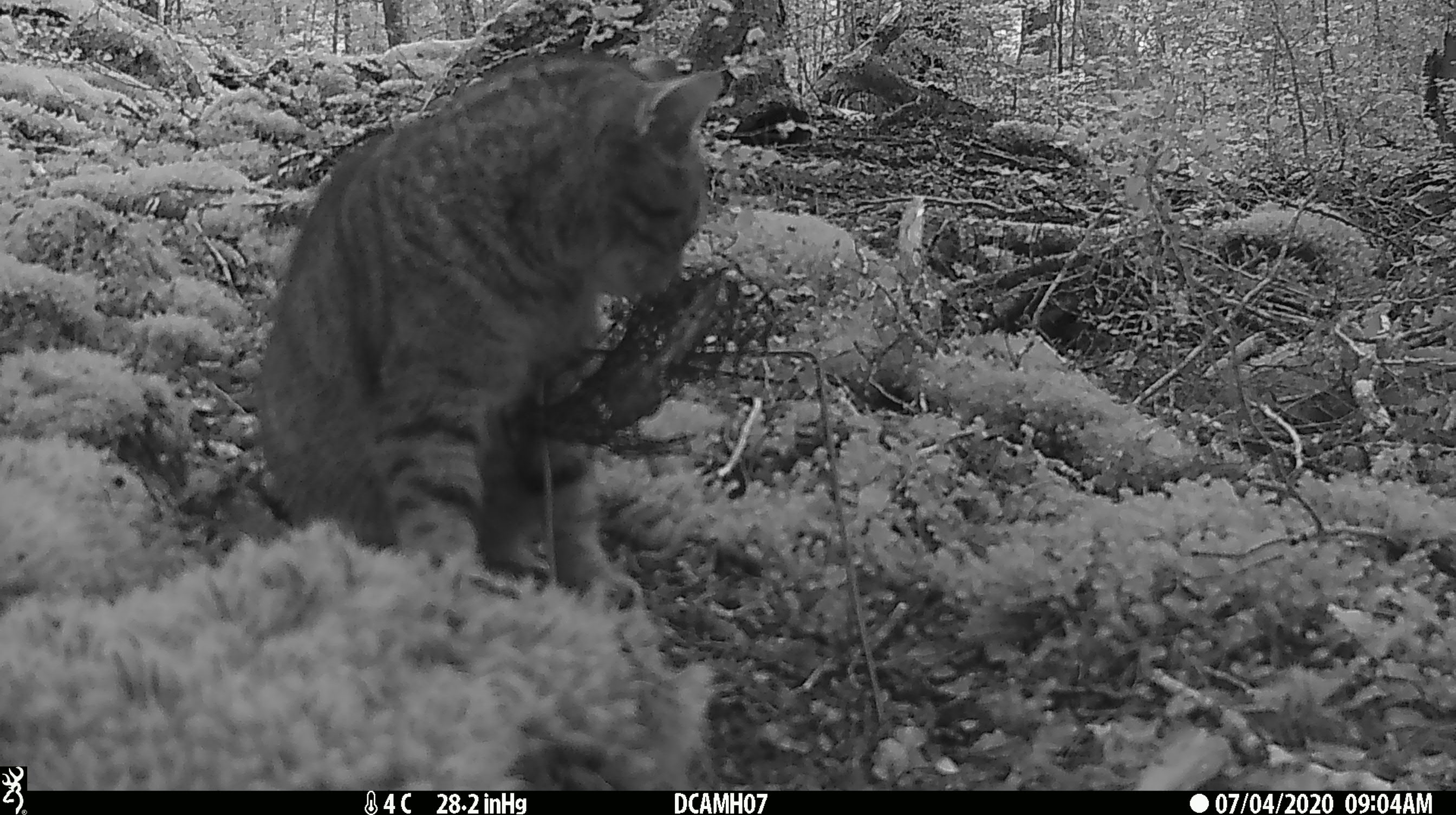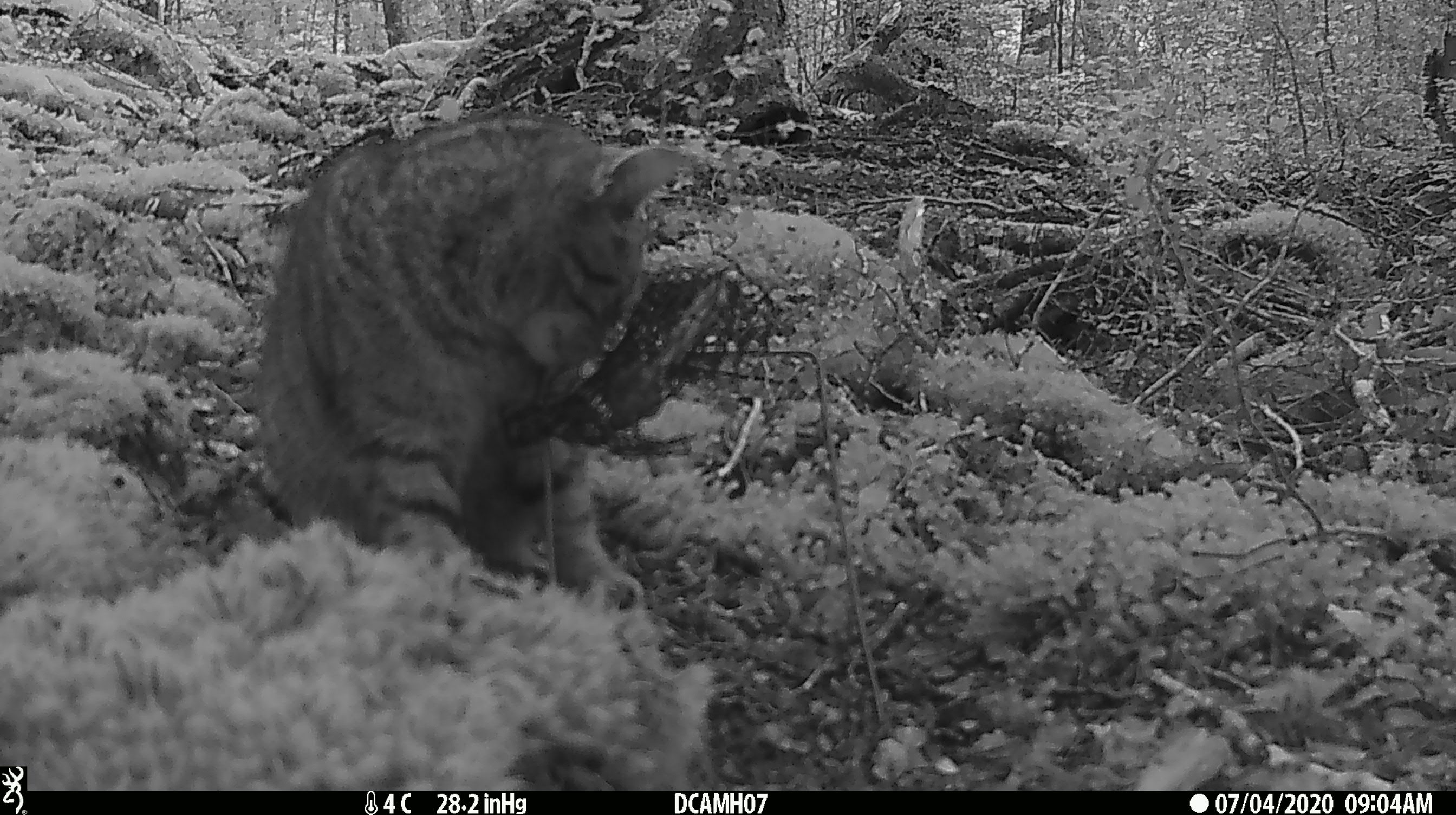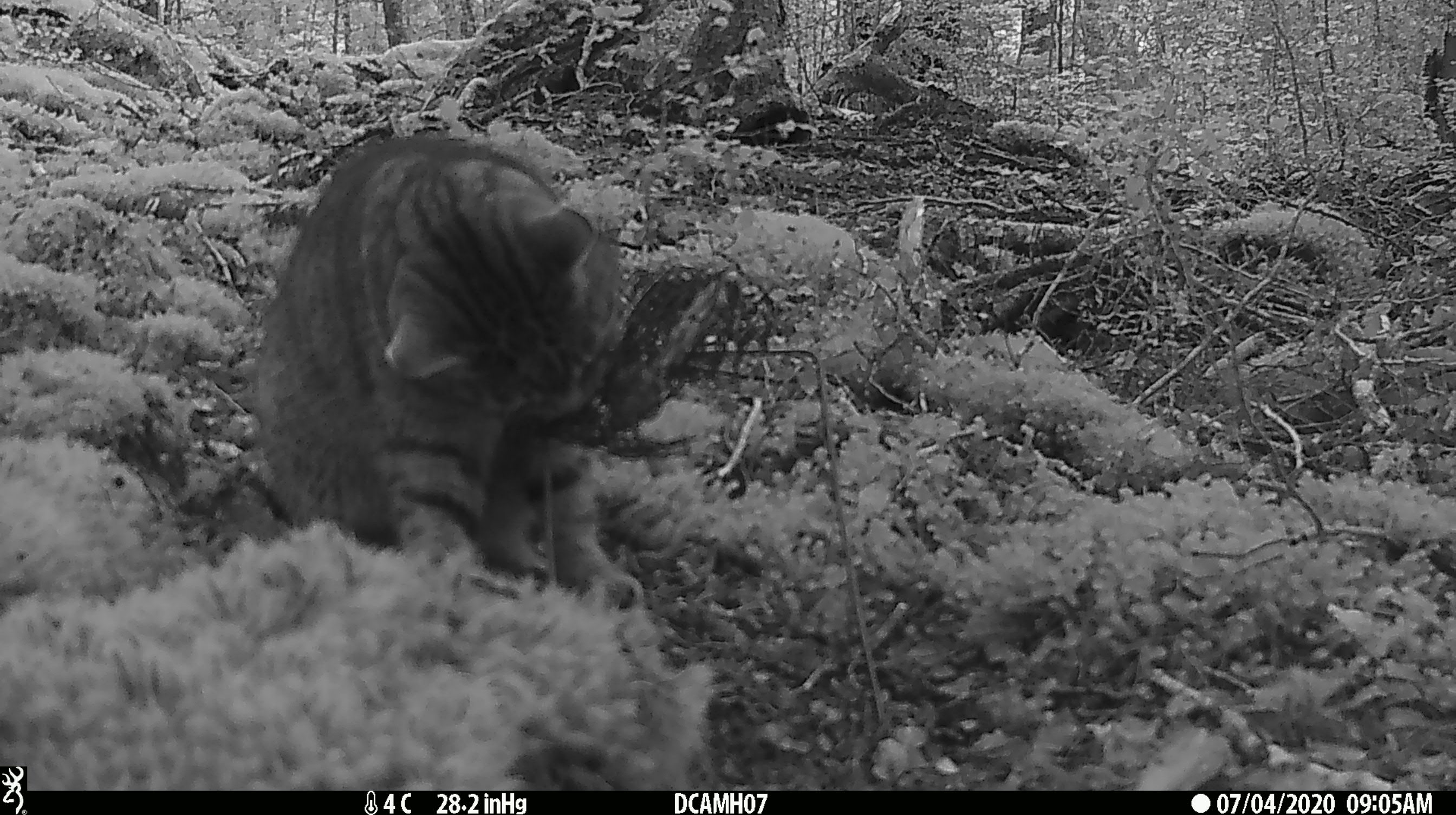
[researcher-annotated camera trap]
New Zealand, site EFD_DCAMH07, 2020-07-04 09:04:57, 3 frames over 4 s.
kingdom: Animalia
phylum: Chordata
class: Mammalia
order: Carnivora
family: Felidae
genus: Felis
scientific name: Felis catus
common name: domestic cat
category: cat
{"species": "cat (domestic cat) (Felis catus)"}